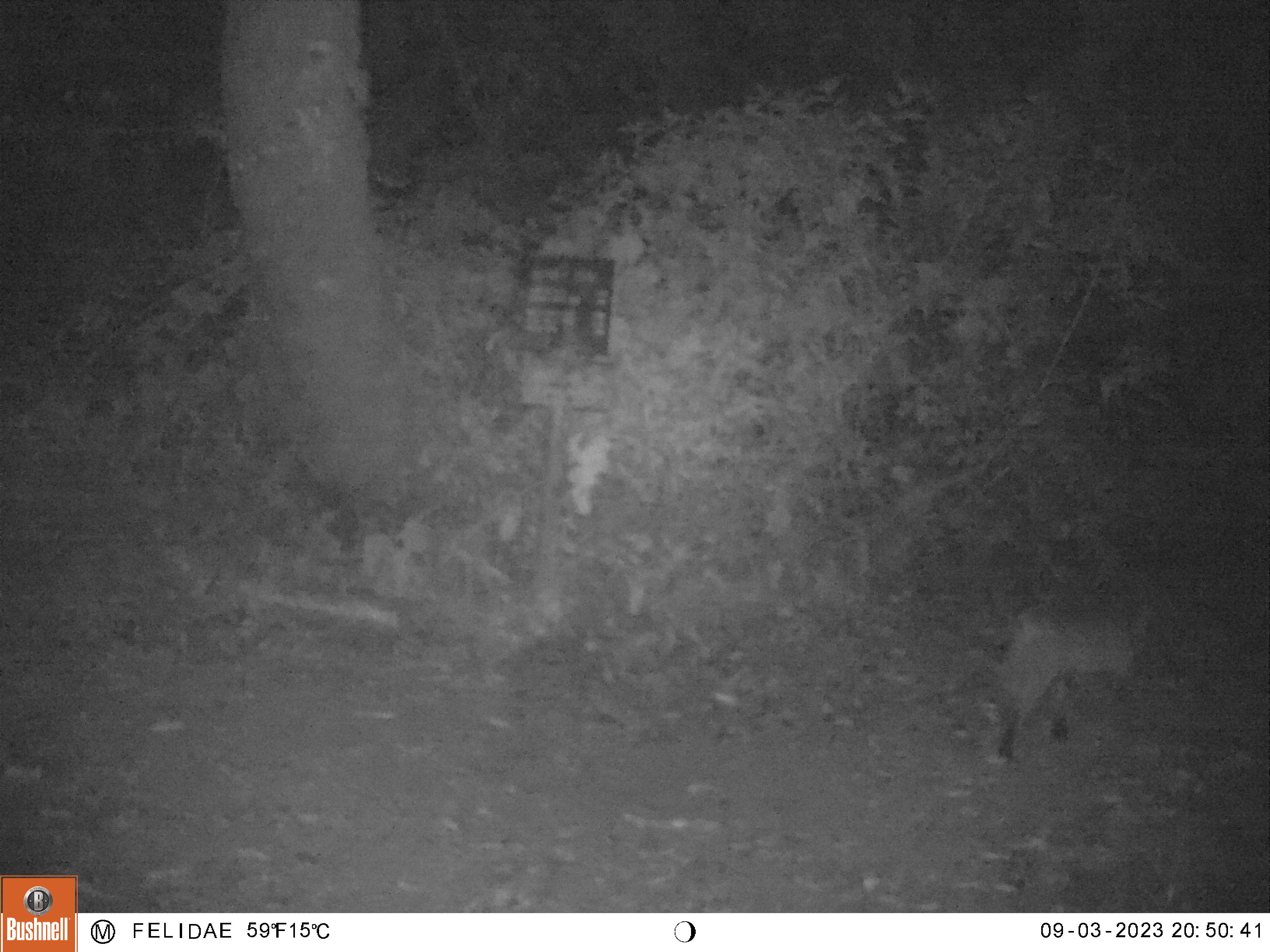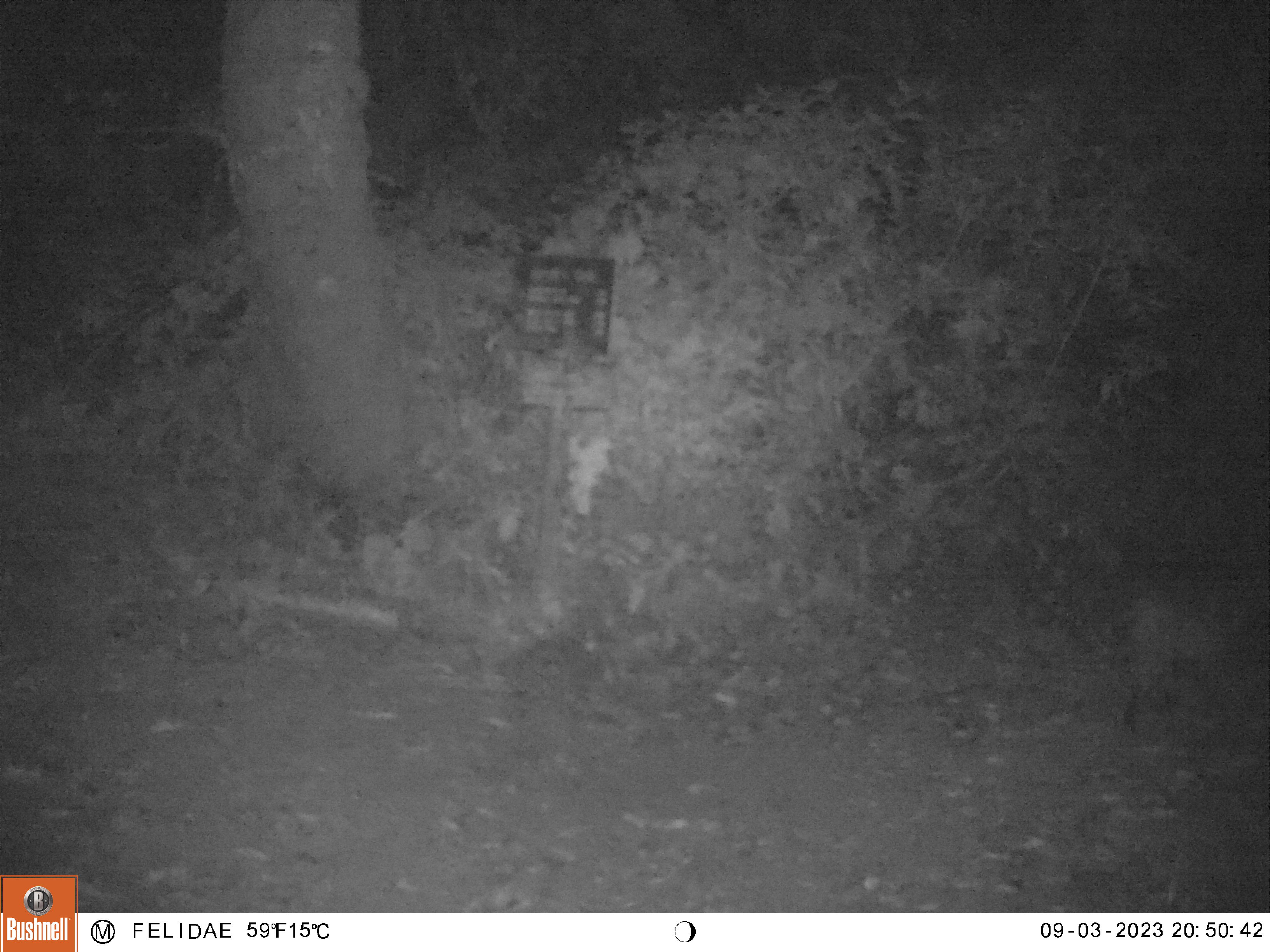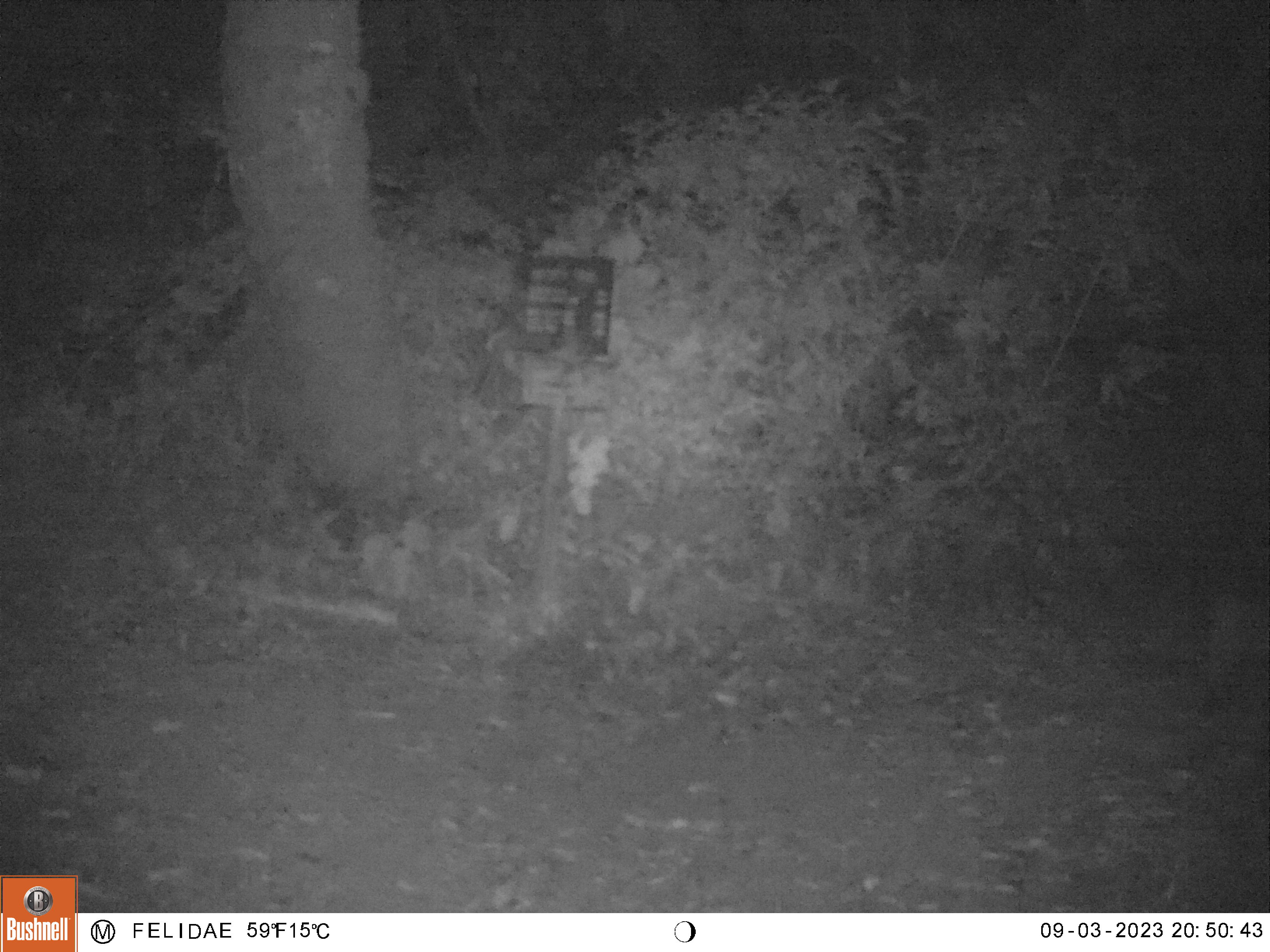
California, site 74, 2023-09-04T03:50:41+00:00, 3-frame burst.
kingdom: Animalia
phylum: Chordata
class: Mammalia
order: Carnivora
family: Felidae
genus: Lynx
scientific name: Lynx rufus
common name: bobcat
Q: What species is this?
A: Bobcat (Lynx rufus).